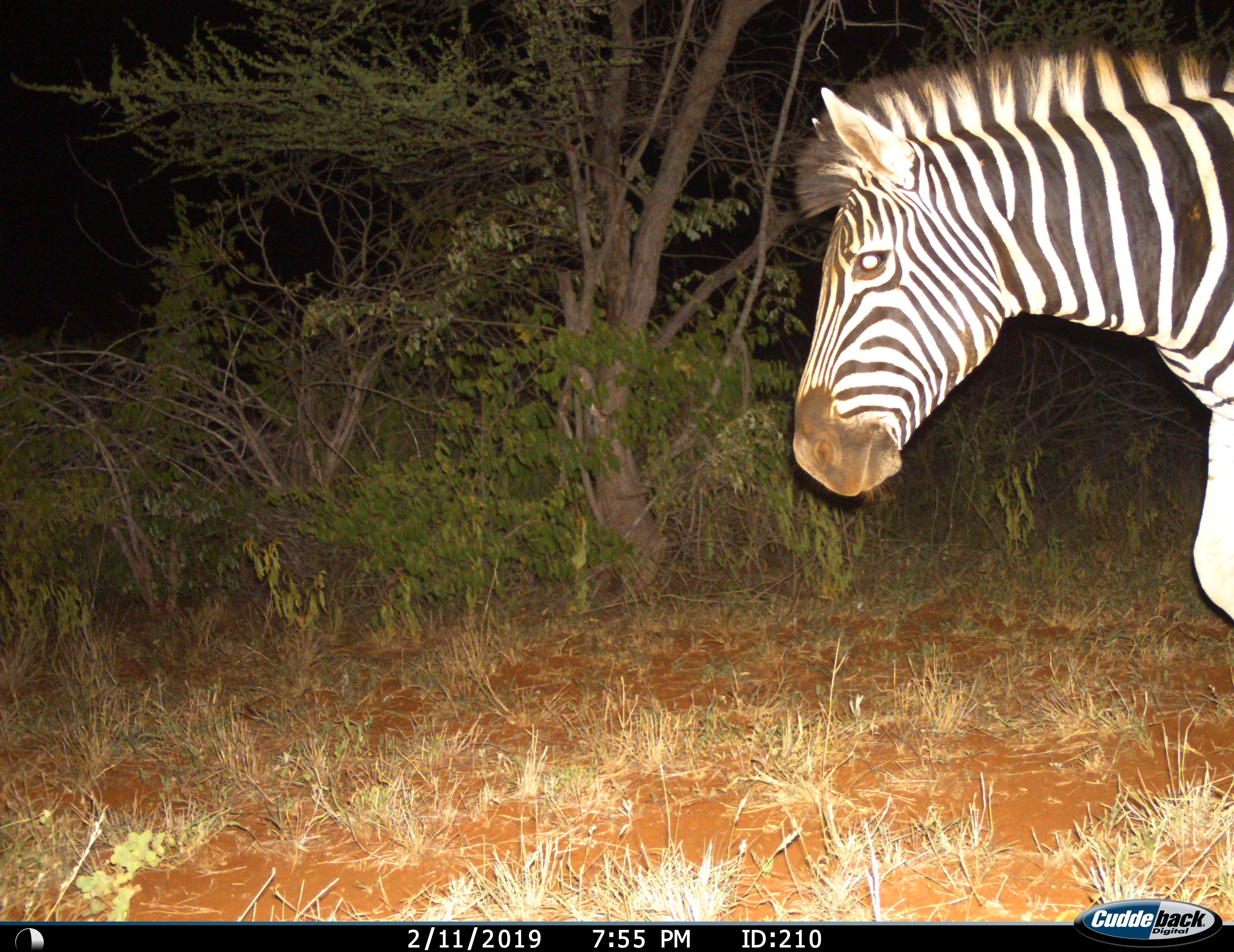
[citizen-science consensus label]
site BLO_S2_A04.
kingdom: Animalia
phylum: Chordata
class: Mammalia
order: Perissodactyla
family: Equidae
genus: Equus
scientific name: Equus quagga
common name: plains zebra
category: zebraplains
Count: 1.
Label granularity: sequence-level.